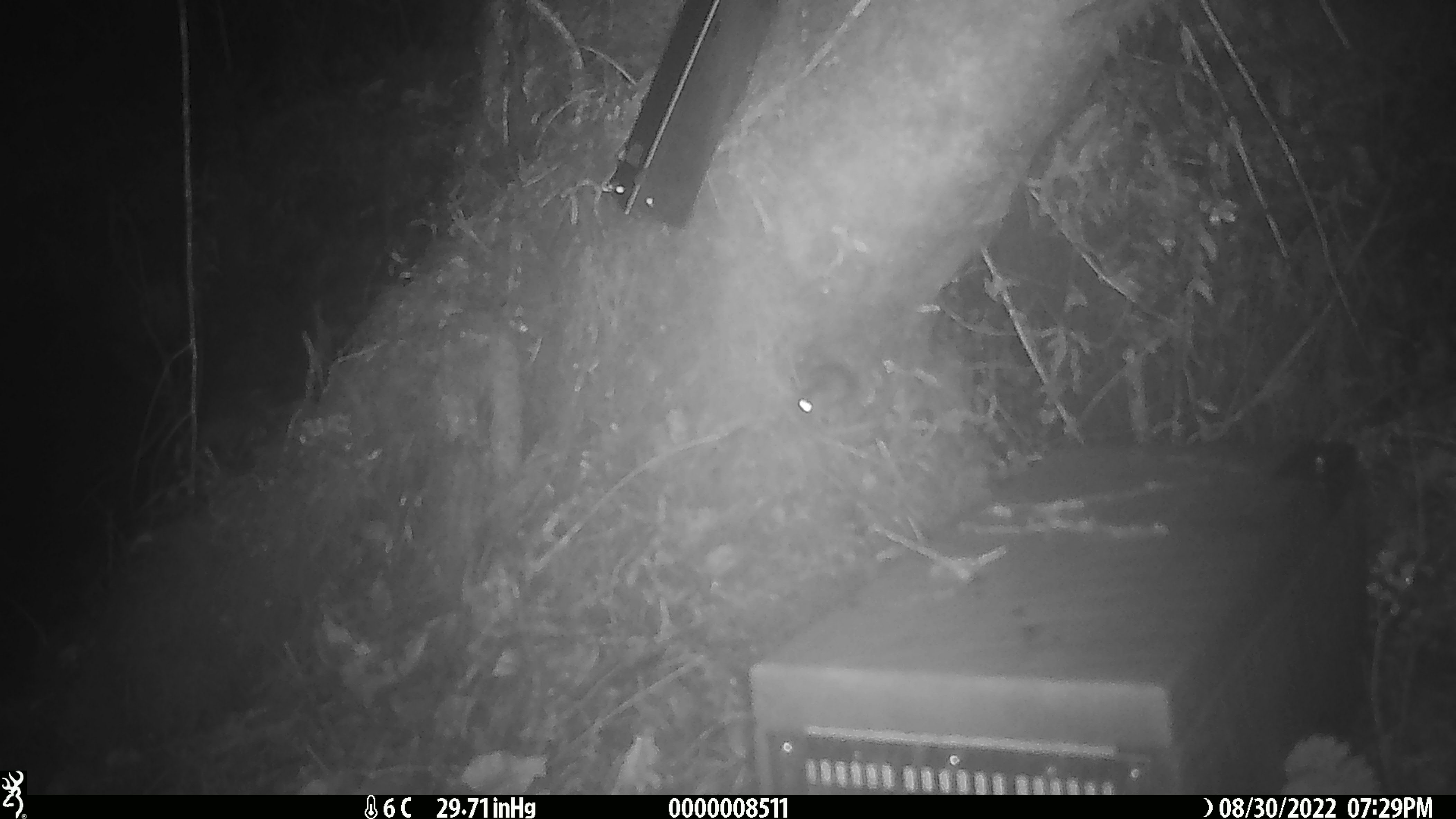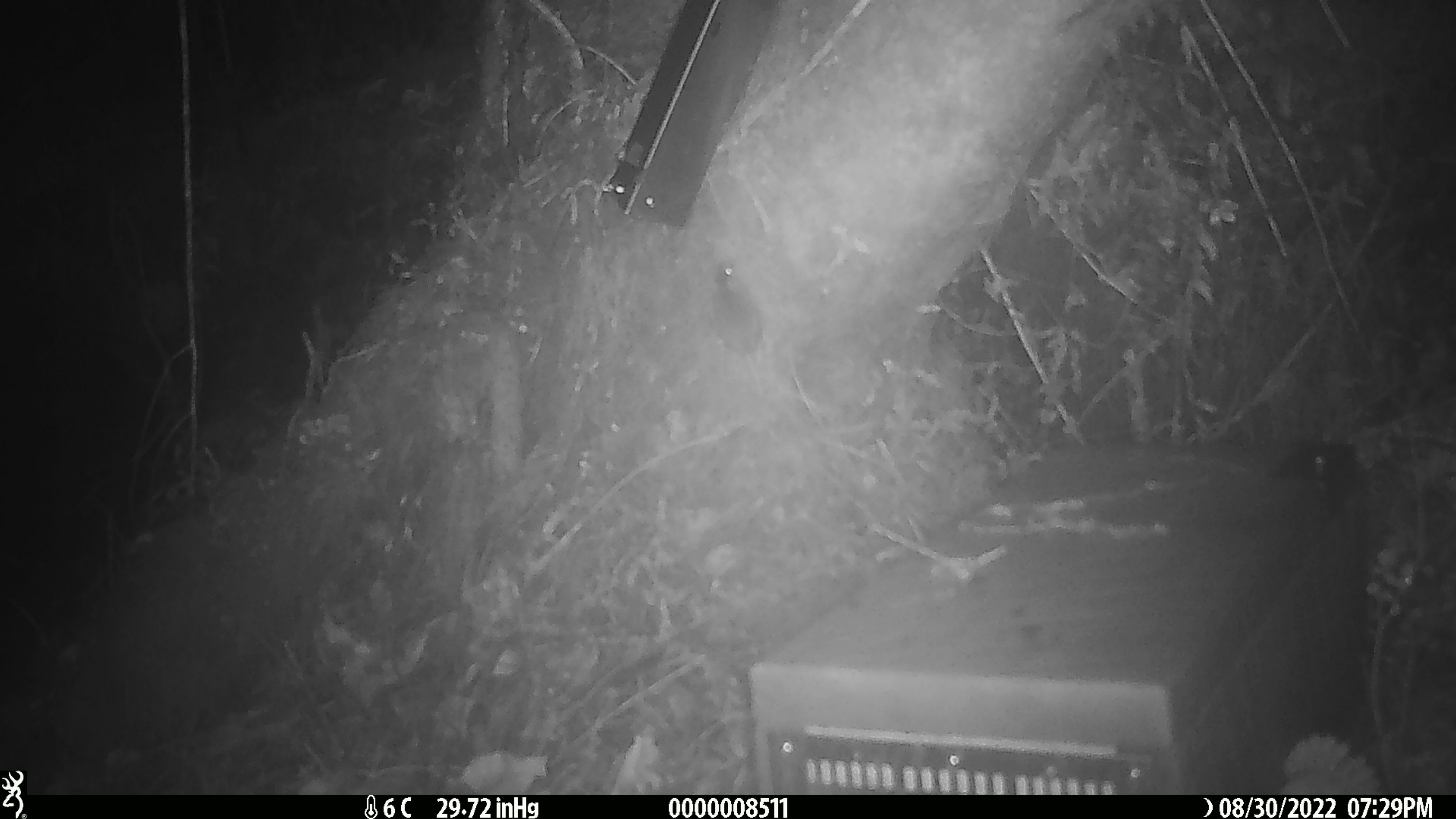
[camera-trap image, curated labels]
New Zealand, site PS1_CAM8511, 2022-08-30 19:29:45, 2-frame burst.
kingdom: Animalia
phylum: Chordata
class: Mammalia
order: Rodentia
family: Muridae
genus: Mus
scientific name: Mus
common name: mouse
Mouse (Mus).